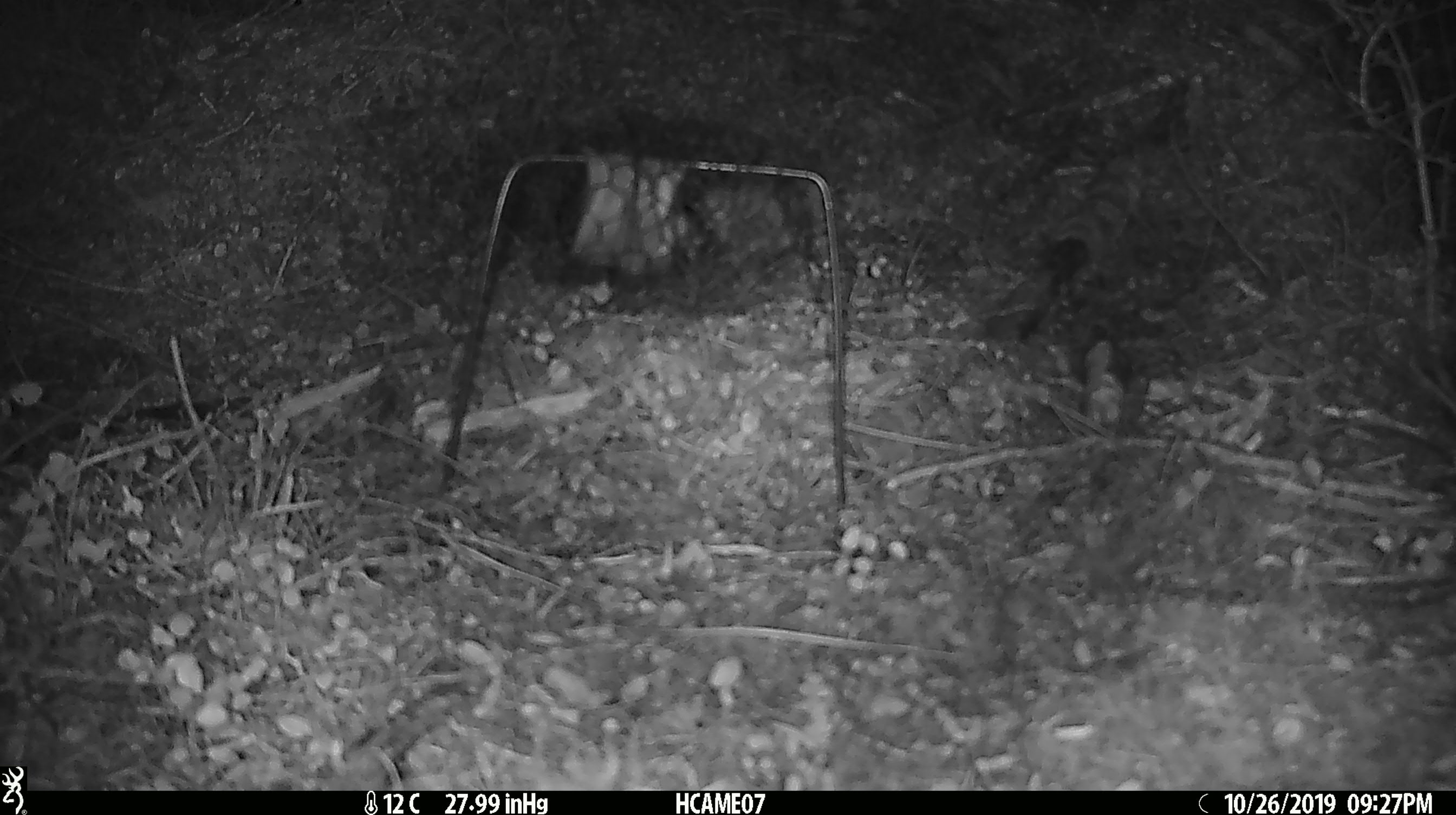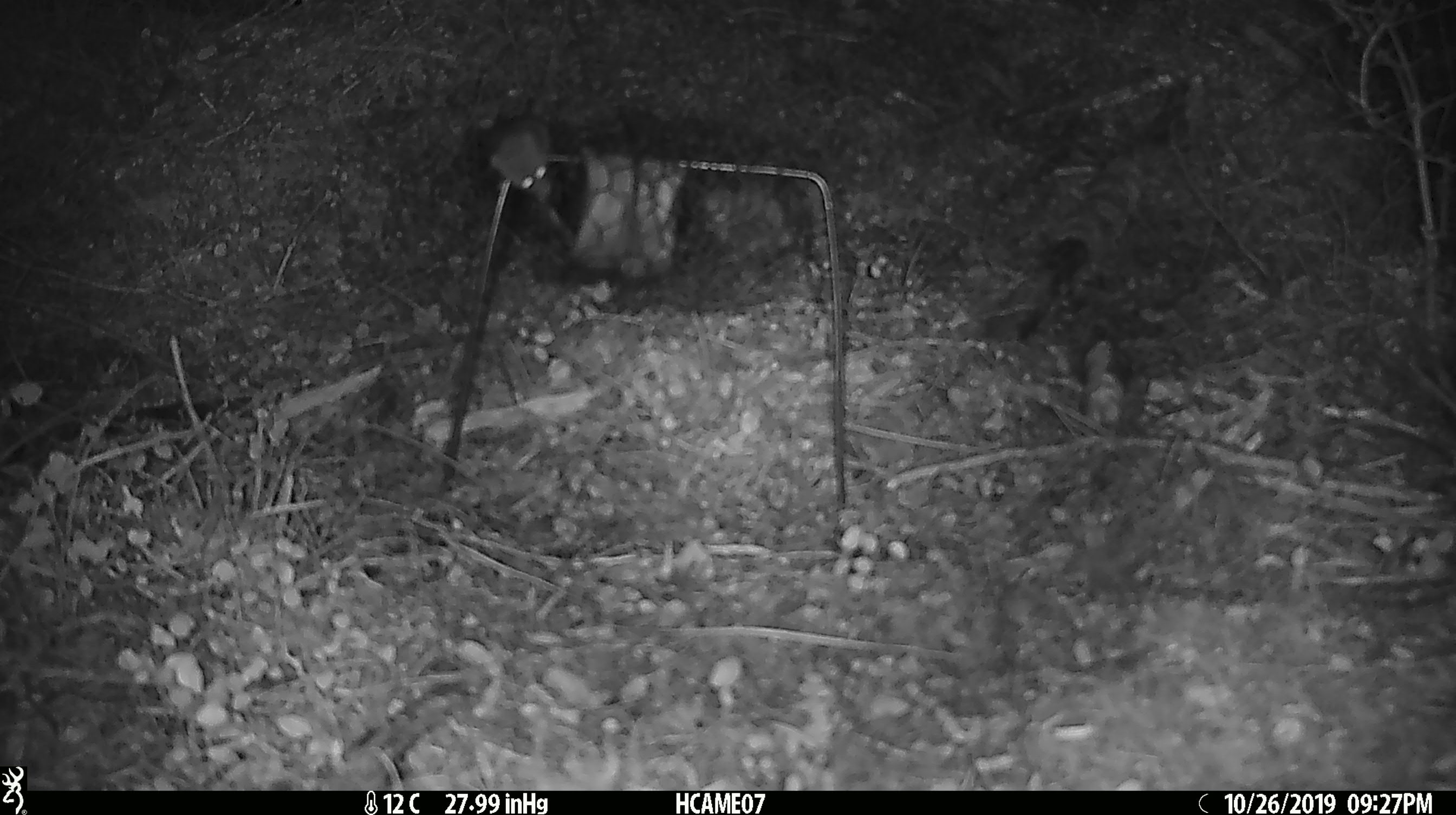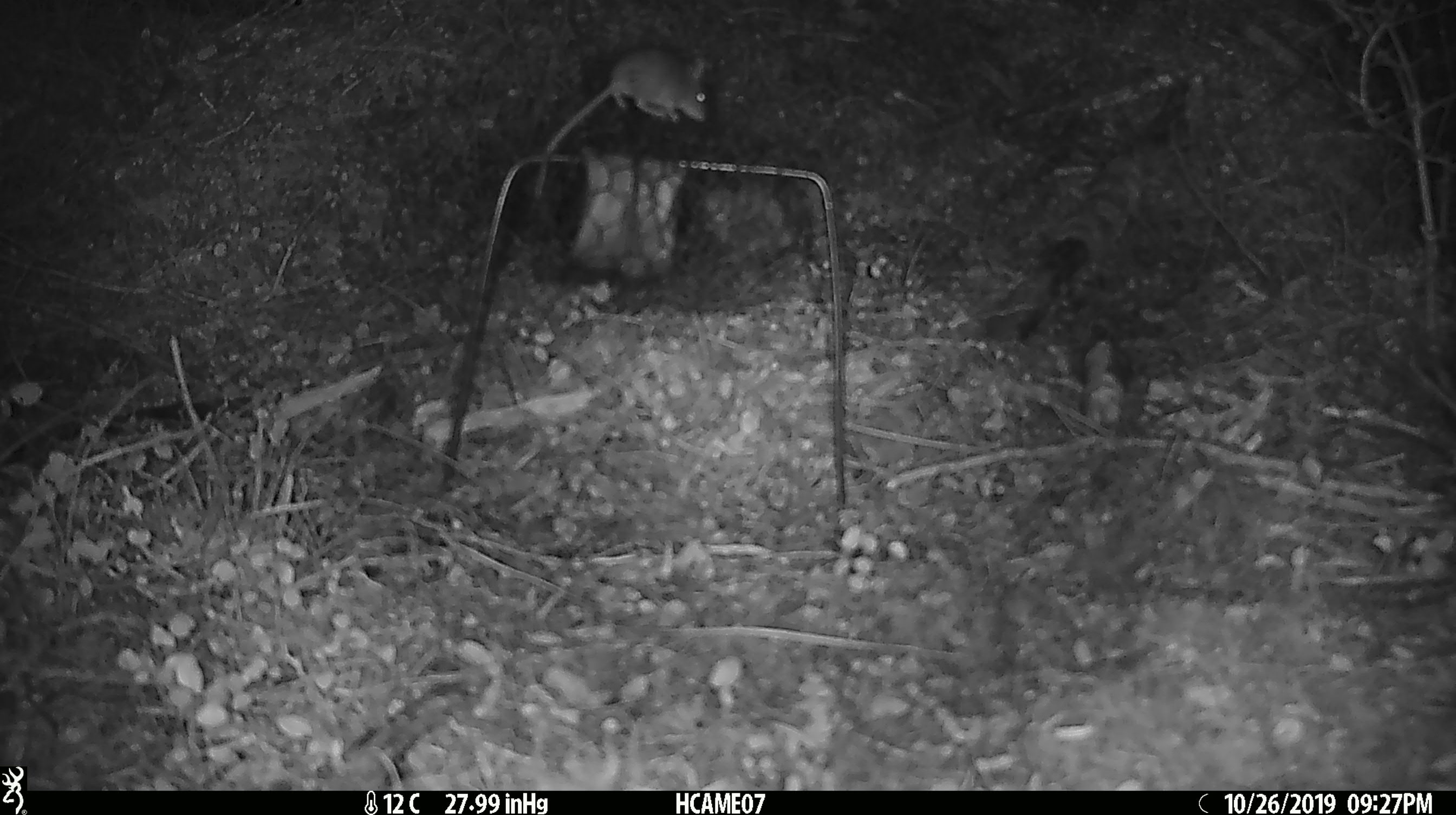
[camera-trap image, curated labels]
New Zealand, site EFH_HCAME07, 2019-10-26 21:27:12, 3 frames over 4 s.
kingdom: Animalia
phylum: Chordata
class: Mammalia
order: Rodentia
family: Muridae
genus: Mus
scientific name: Mus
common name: mouse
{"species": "mouse (Mus)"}